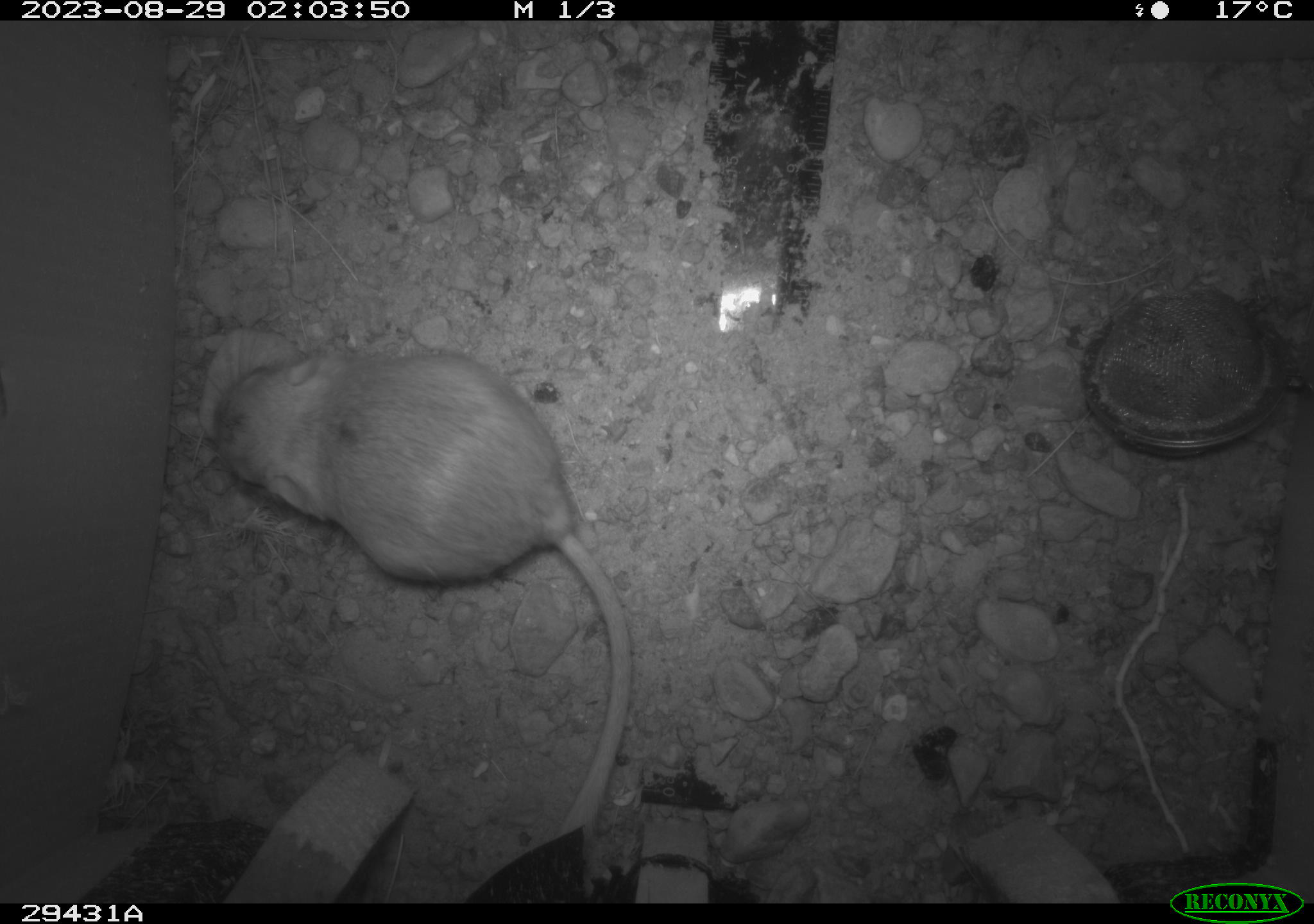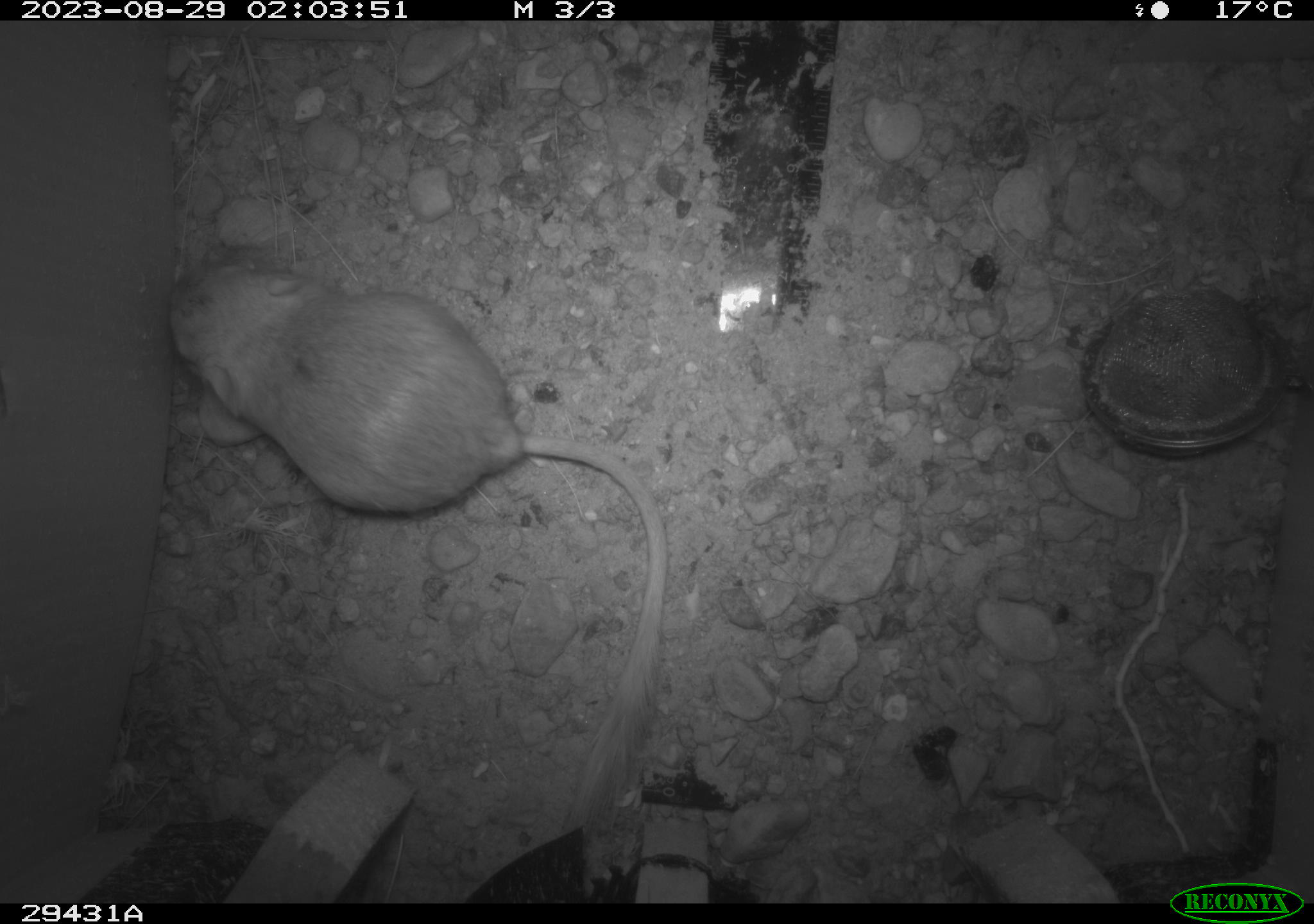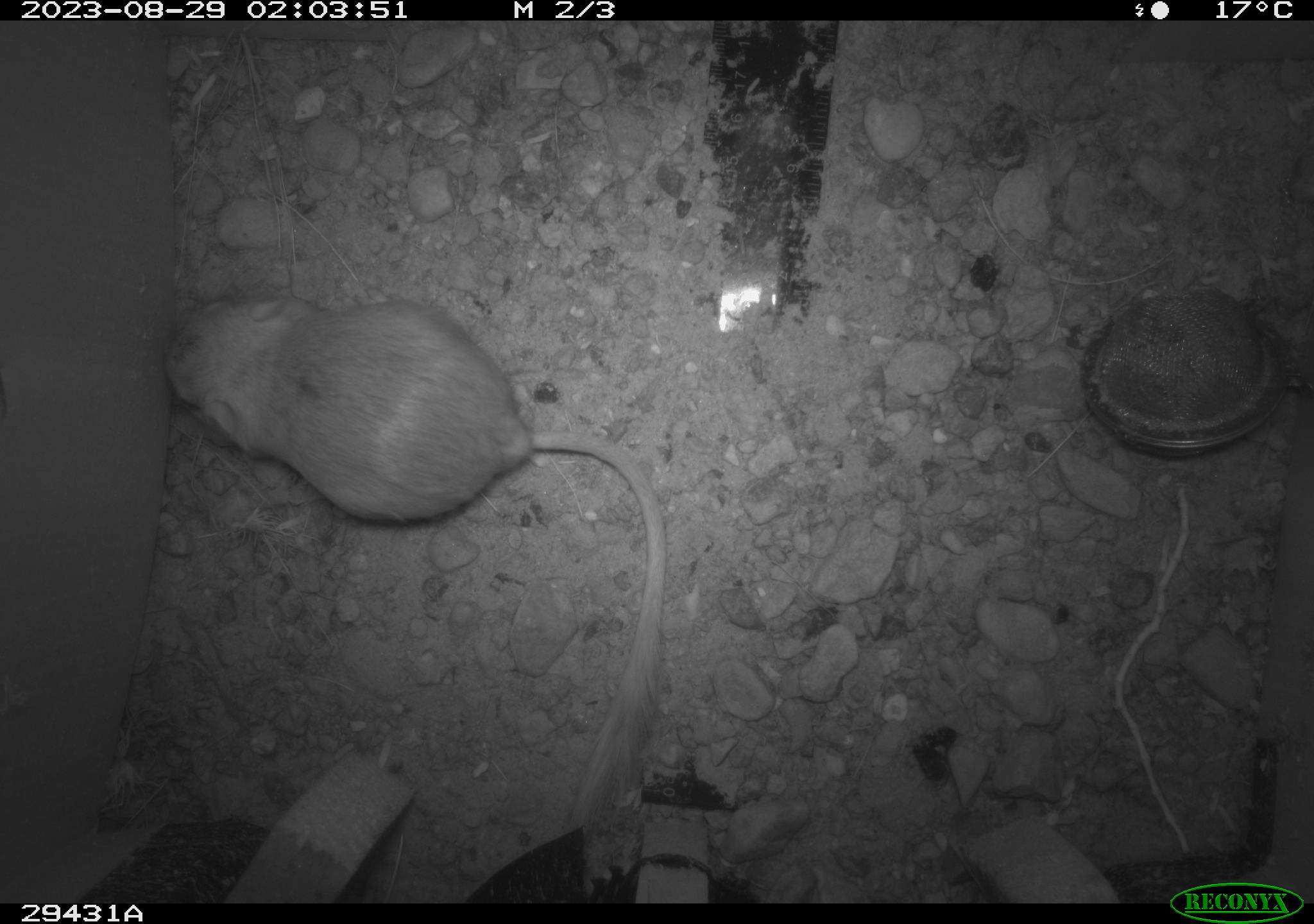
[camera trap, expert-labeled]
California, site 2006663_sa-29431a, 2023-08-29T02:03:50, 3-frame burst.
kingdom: Animalia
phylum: Chordata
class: Mammalia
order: Rodentia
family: Heteromyidae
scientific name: Heteromyidae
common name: kangaroo rats and pocket mice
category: heteromyidae family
Heteromyidae family (kangaroo rats and pocket mice) (Heteromyidae).